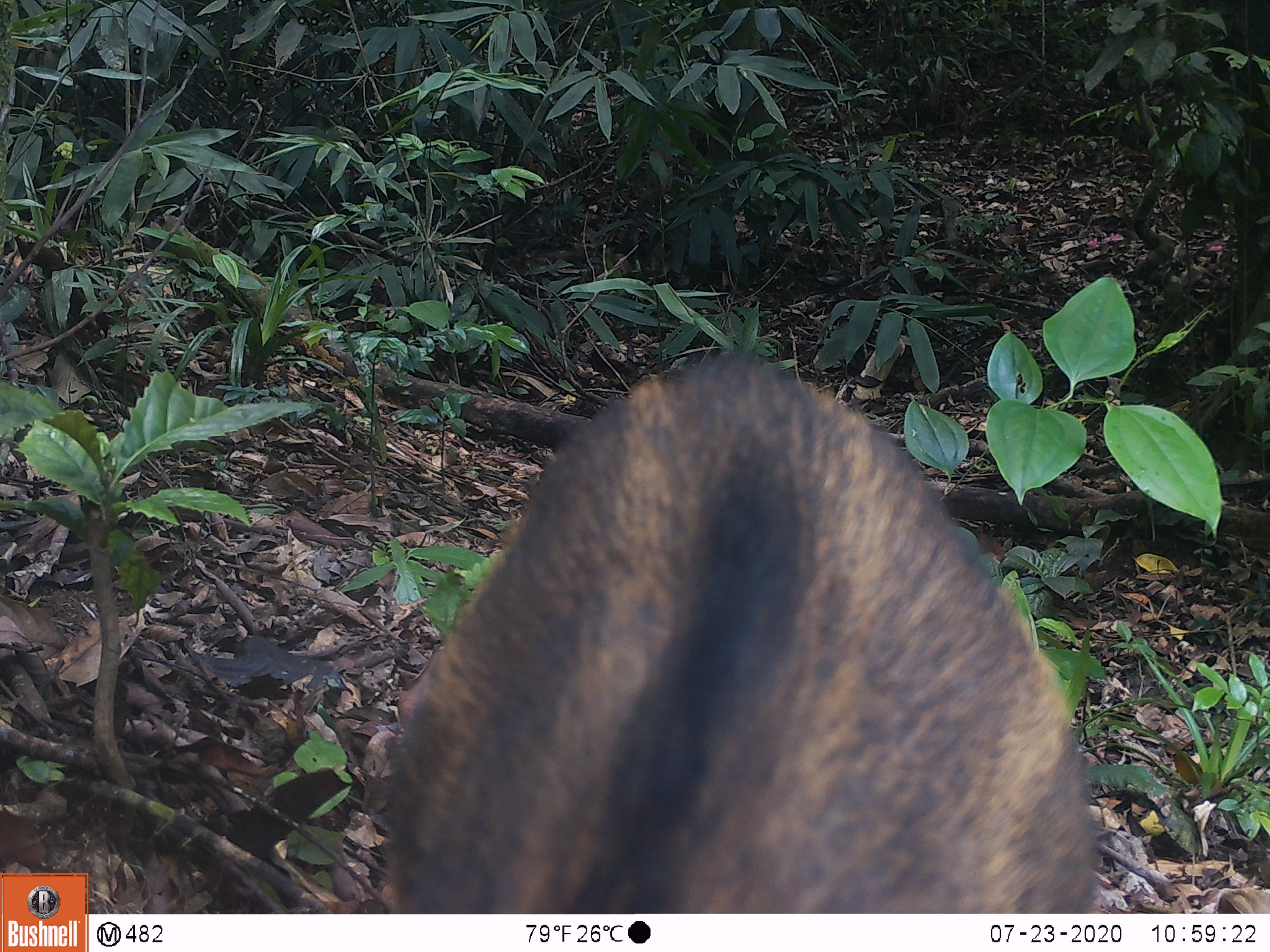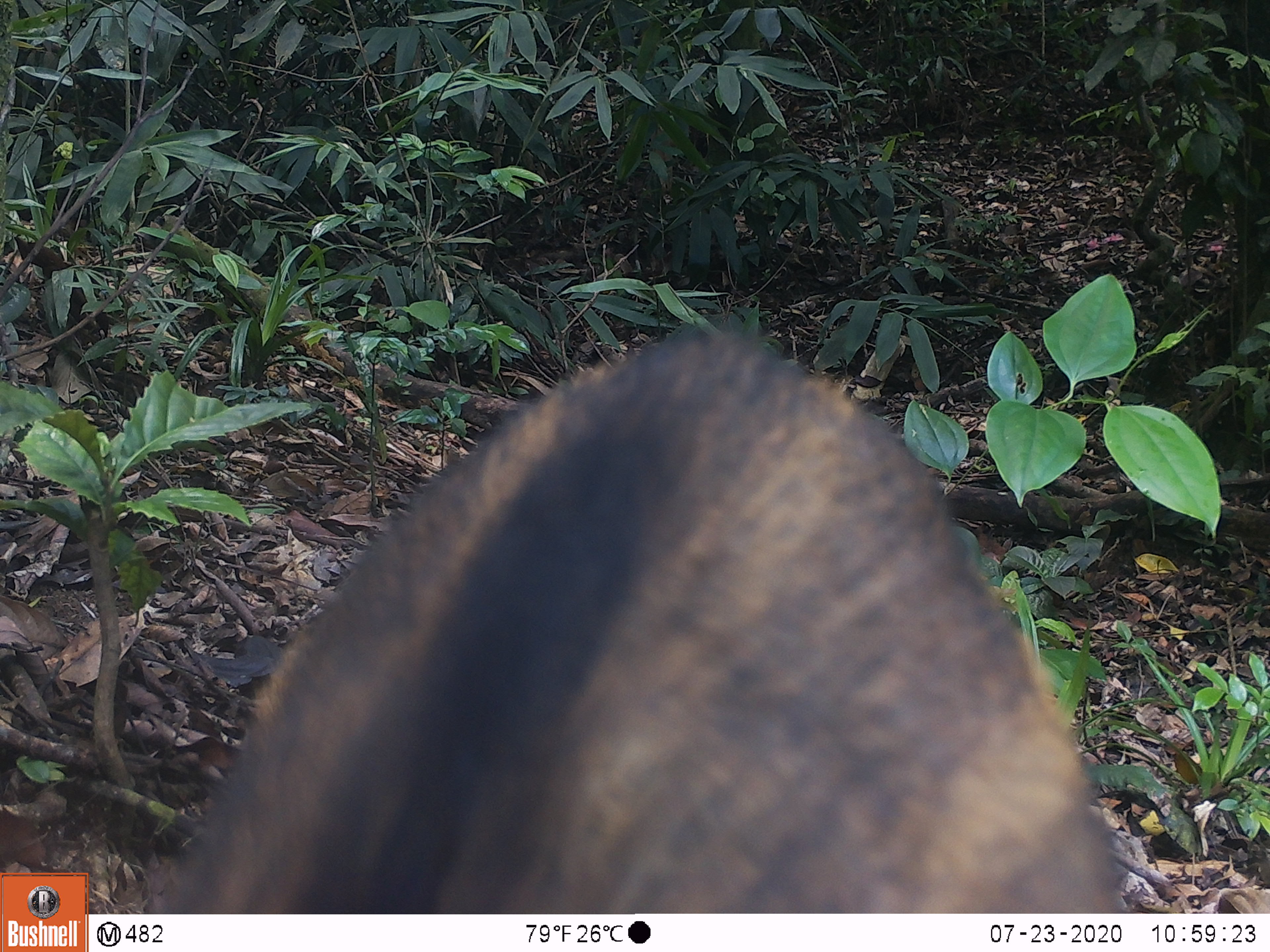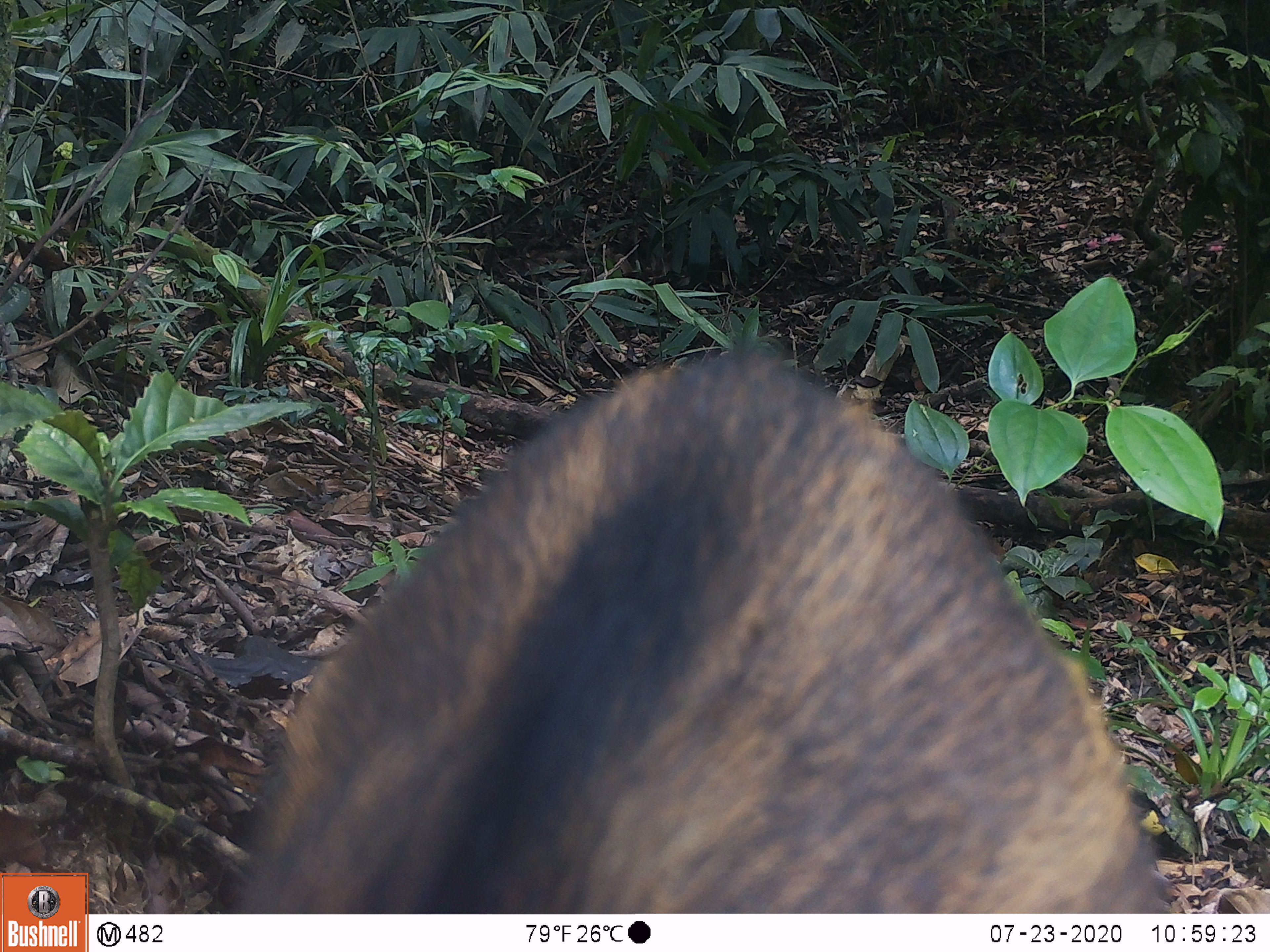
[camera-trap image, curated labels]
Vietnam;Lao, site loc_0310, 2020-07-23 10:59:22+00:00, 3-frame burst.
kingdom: Animalia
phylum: Chordata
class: Mammalia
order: Artiodactyla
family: Suidae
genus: Sus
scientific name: Sus scrofa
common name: eurasian wild pig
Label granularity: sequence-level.